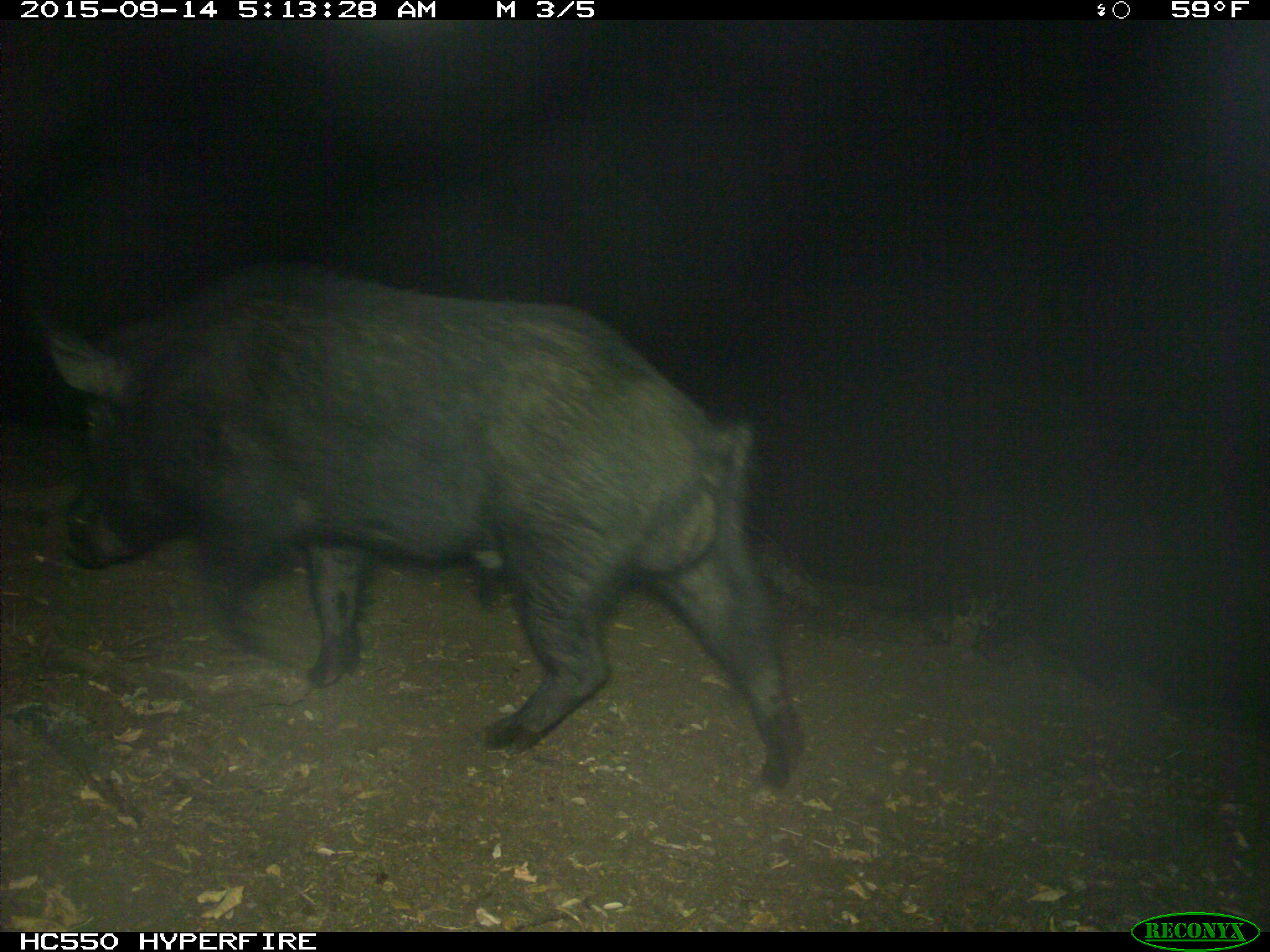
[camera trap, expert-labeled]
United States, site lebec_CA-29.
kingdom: Animalia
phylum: Chordata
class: Mammalia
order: Artiodactyla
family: Suidae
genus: Sus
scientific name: Sus scrofa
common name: wild boar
Sus scrofa (wild boar).